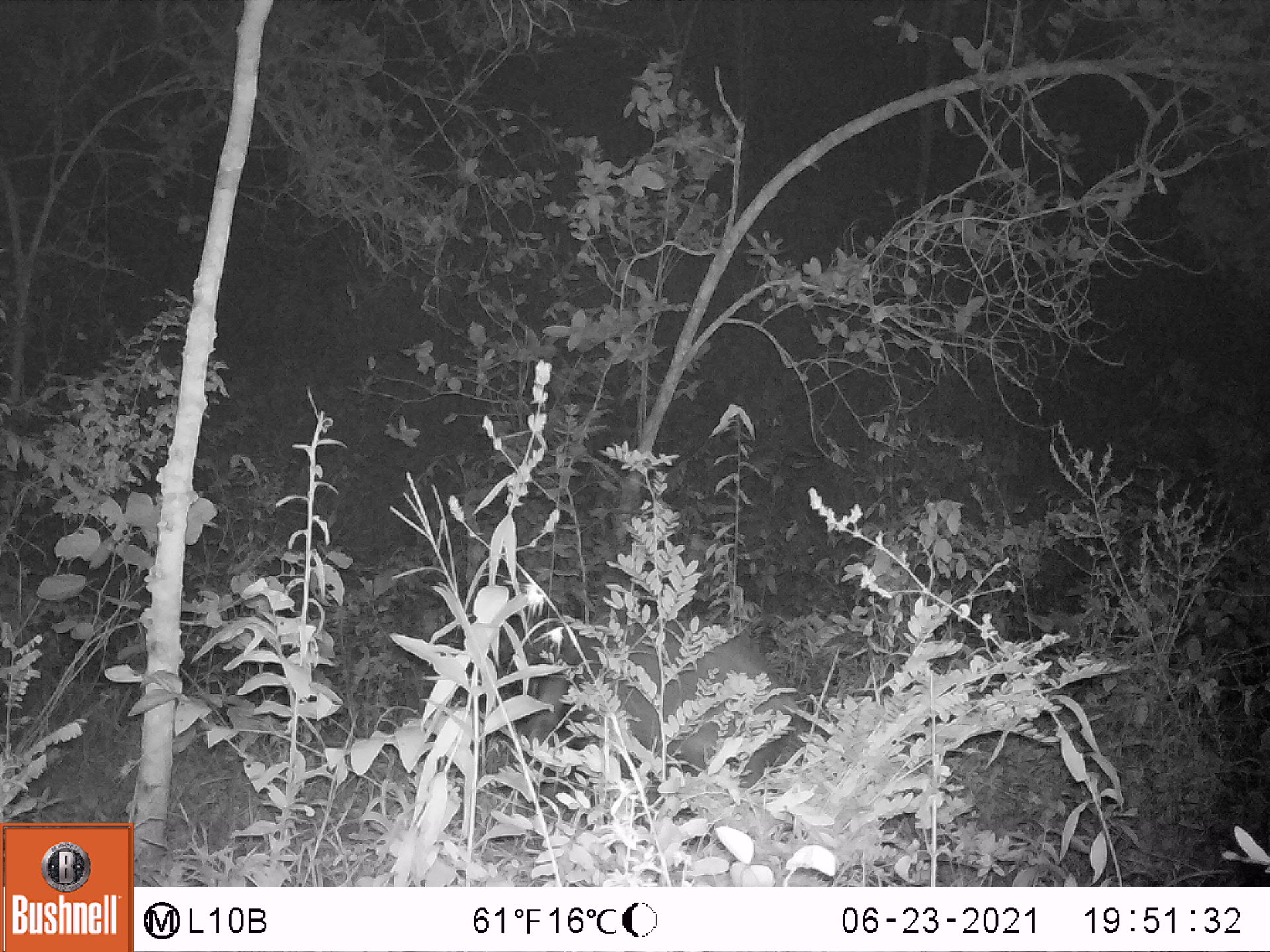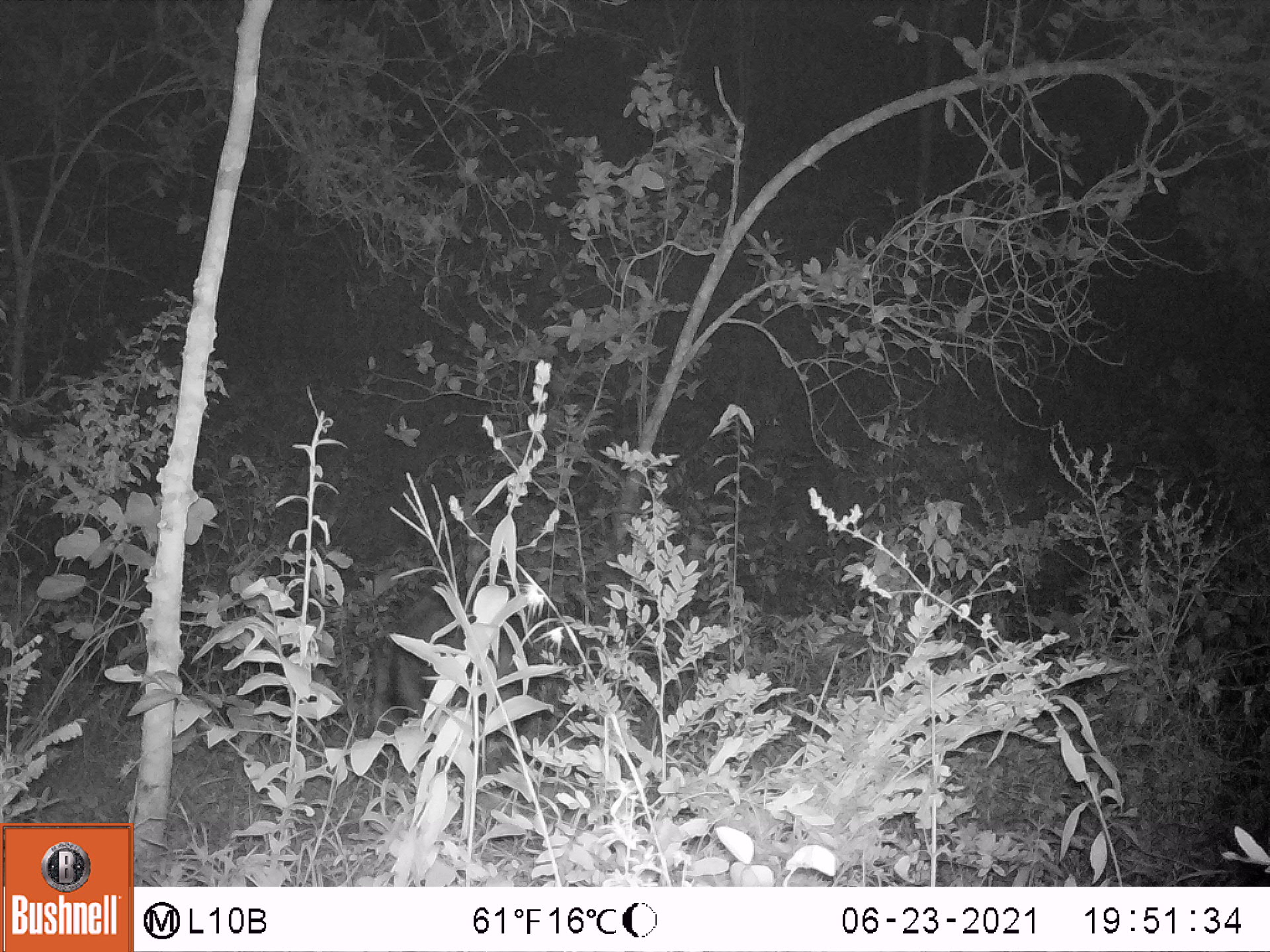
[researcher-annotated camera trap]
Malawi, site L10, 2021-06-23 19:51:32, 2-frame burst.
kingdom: Animalia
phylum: Chordata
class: Mammalia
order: Artiodactyla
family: Suidae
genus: Potamochoerus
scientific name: Potamochoerus larvatus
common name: bushpig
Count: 1.